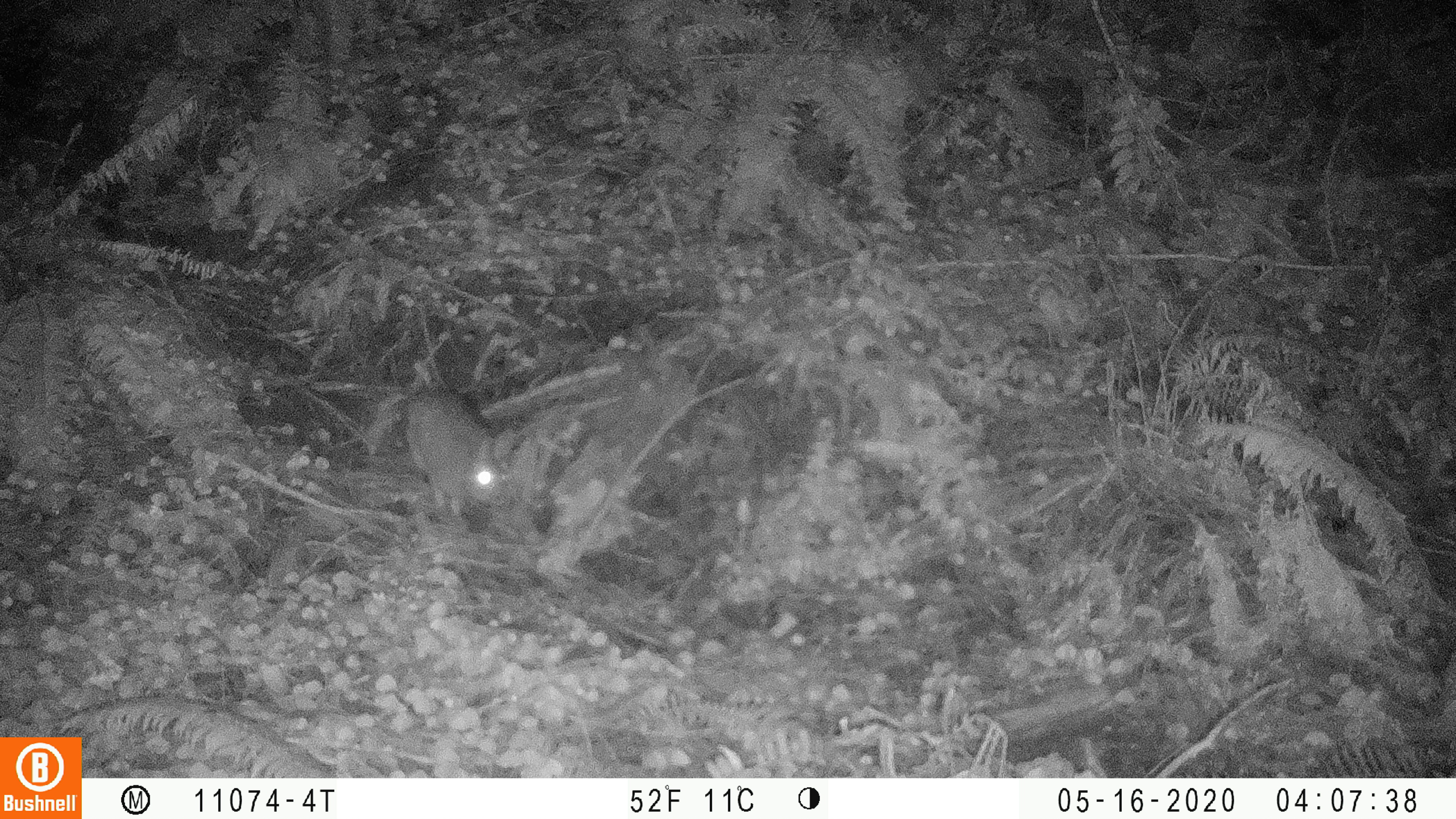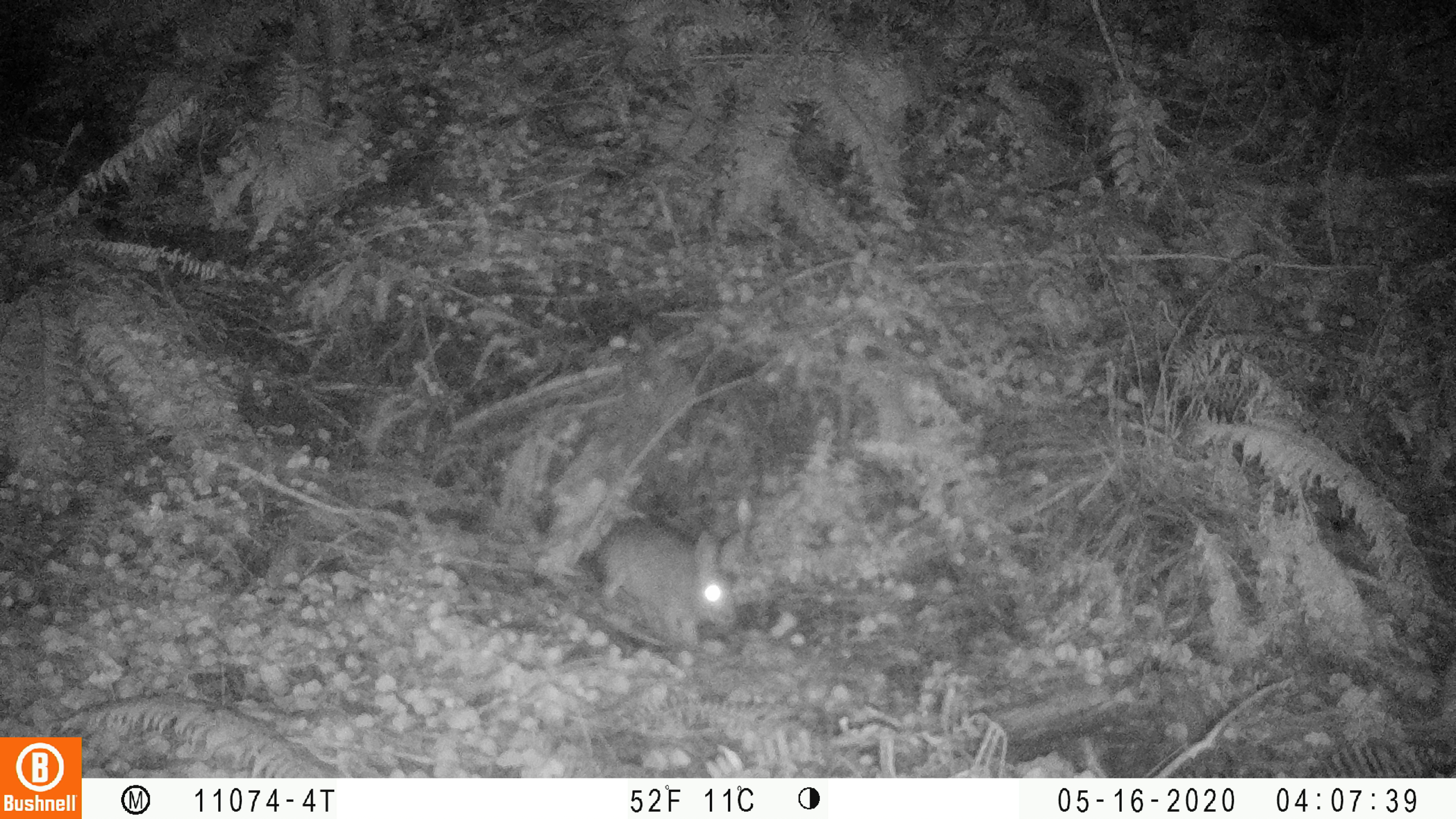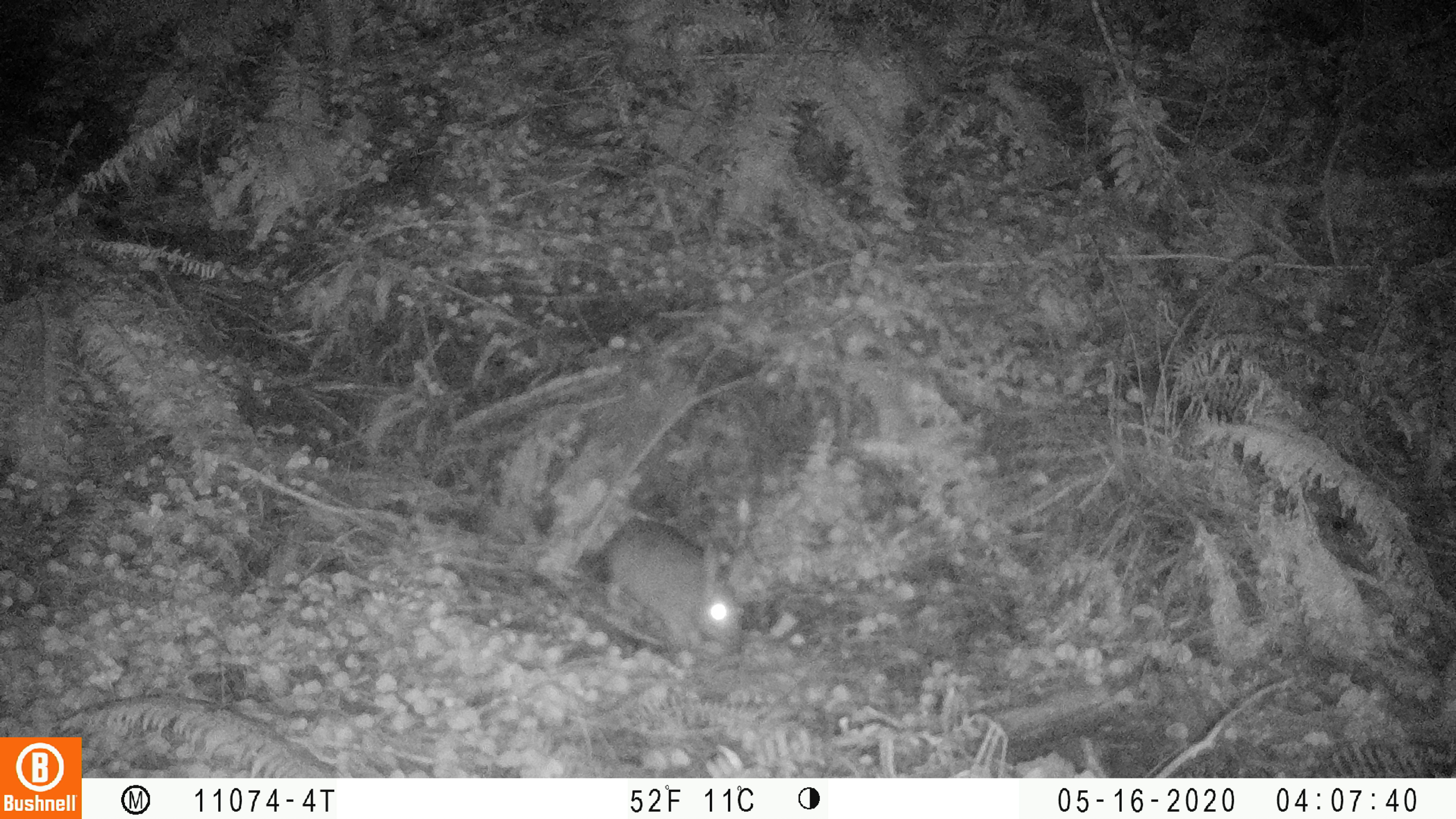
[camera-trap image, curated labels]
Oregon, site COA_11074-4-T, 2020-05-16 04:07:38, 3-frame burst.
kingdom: Animalia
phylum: Chordata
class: Mammalia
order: Lagomorpha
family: Leporidae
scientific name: Leporidae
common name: hares and rabbits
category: leporidae family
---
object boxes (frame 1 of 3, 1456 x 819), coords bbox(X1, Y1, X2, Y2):
leporidae family: bbox(400, 384, 507, 531)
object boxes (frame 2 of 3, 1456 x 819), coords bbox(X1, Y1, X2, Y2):
leporidae family: bbox(593, 511, 749, 649)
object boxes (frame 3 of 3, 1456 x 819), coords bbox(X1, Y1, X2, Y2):
leporidae family: bbox(604, 513, 740, 667)